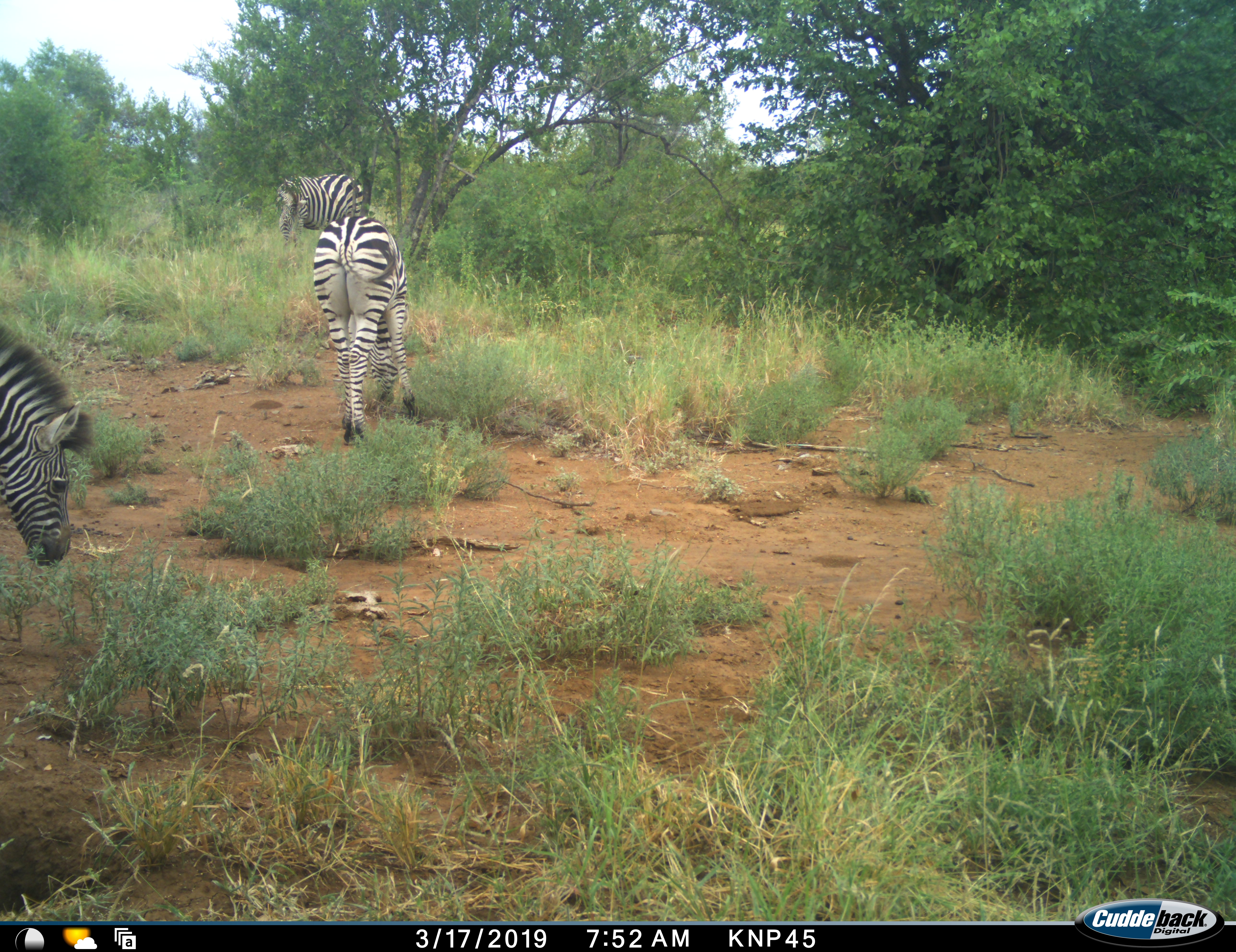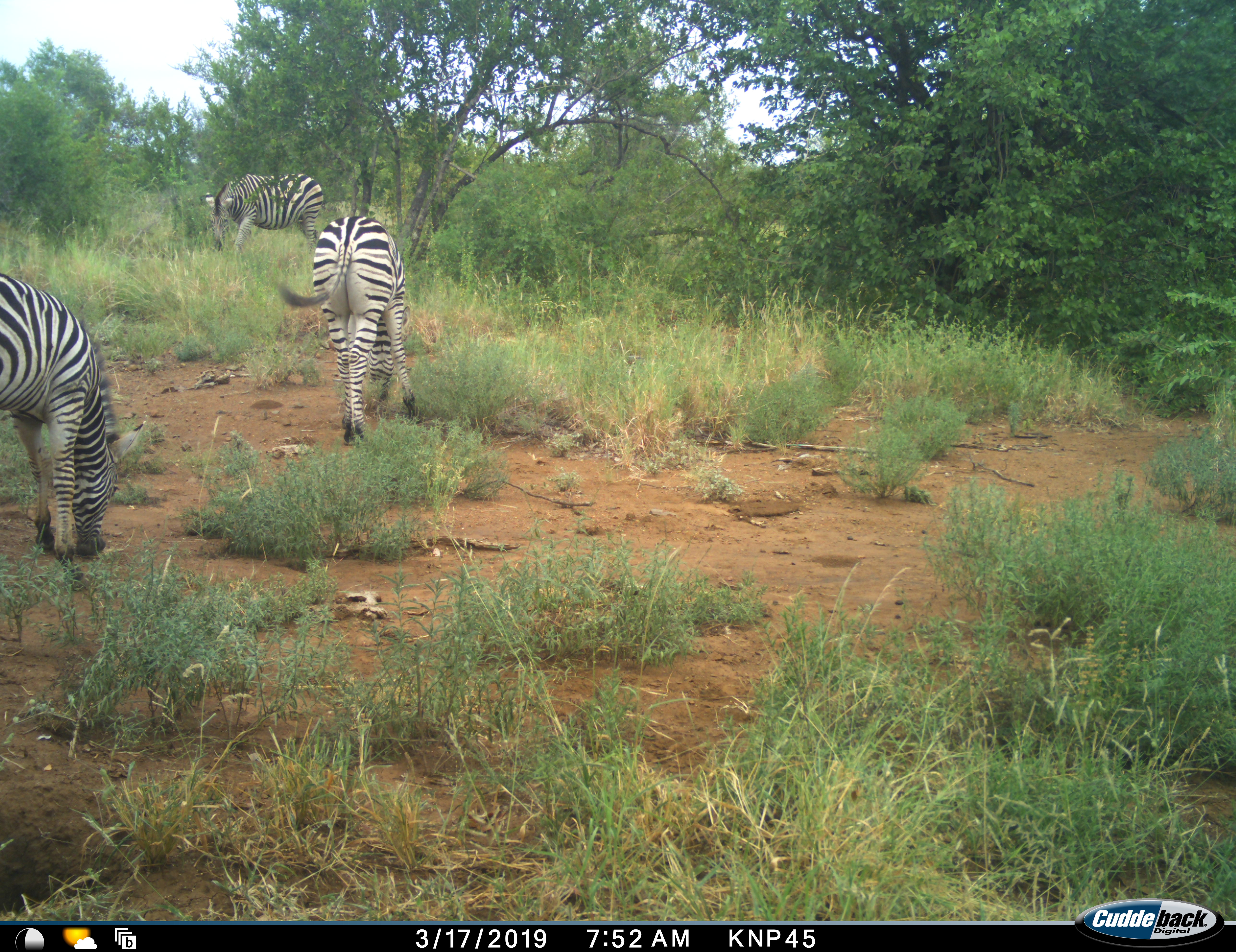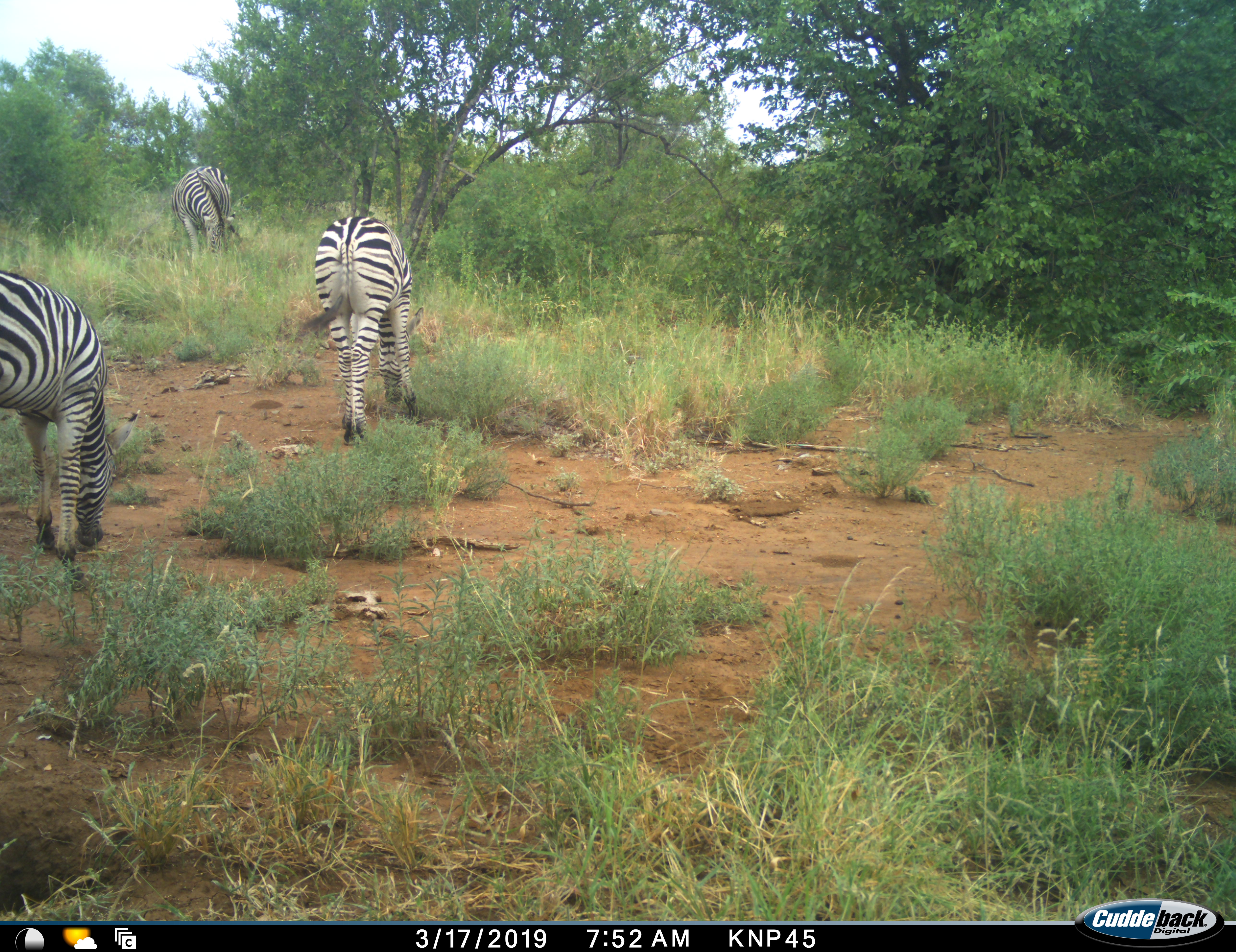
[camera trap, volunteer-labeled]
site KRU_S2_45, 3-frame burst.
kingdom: Animalia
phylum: Chordata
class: Mammalia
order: Perissodactyla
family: Equidae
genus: Equus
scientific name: Equus quagga burchellii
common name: burchell's zebra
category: zebraburchells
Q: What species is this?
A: Zebraburchells (burchell's zebra) (Equus quagga burchellii).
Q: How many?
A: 3.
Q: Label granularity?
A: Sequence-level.